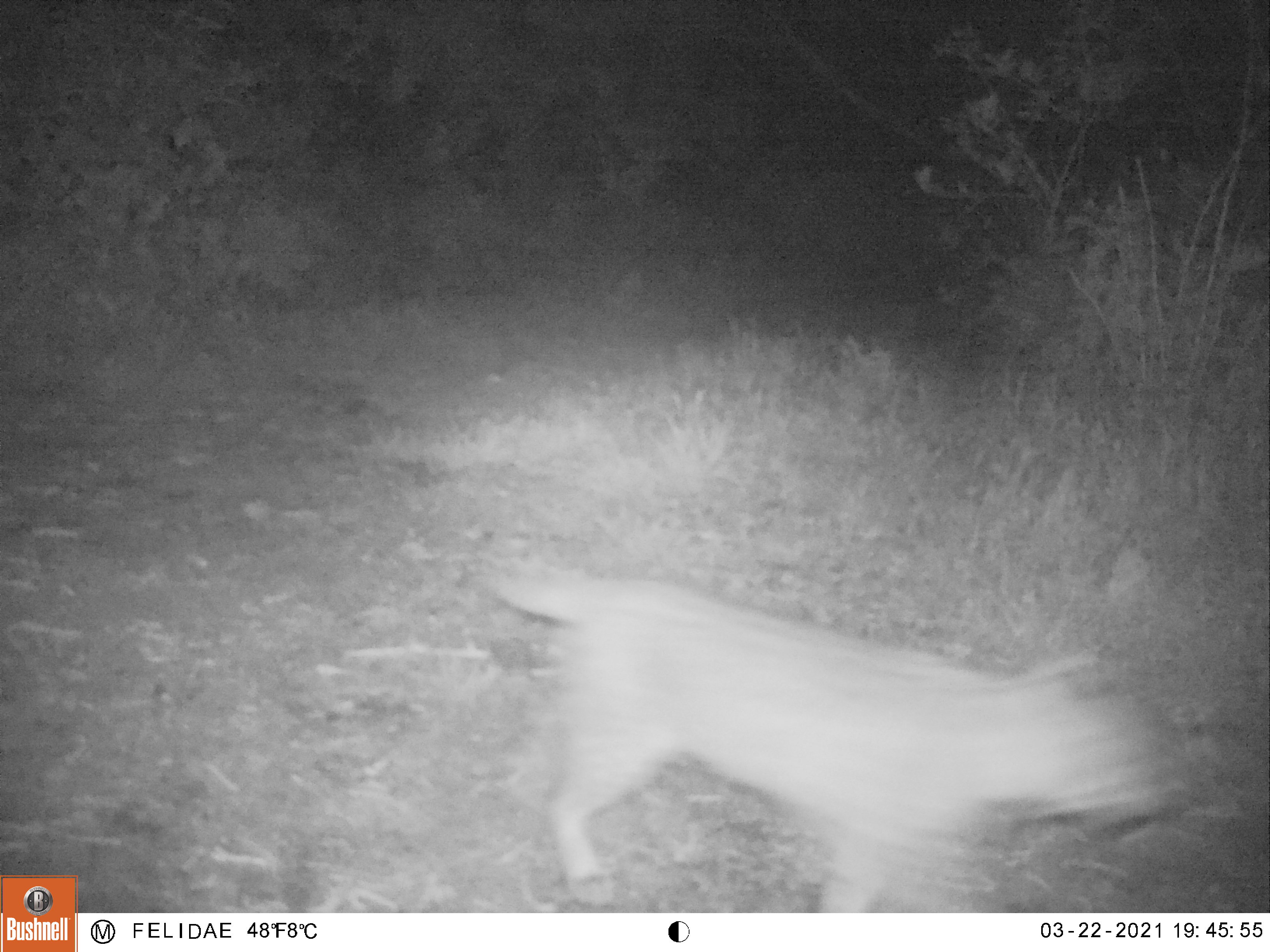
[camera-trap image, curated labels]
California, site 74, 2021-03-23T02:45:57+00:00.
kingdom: Animalia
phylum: Chordata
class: Mammalia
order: Carnivora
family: Felidae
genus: Lynx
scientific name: Lynx rufus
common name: bobcat